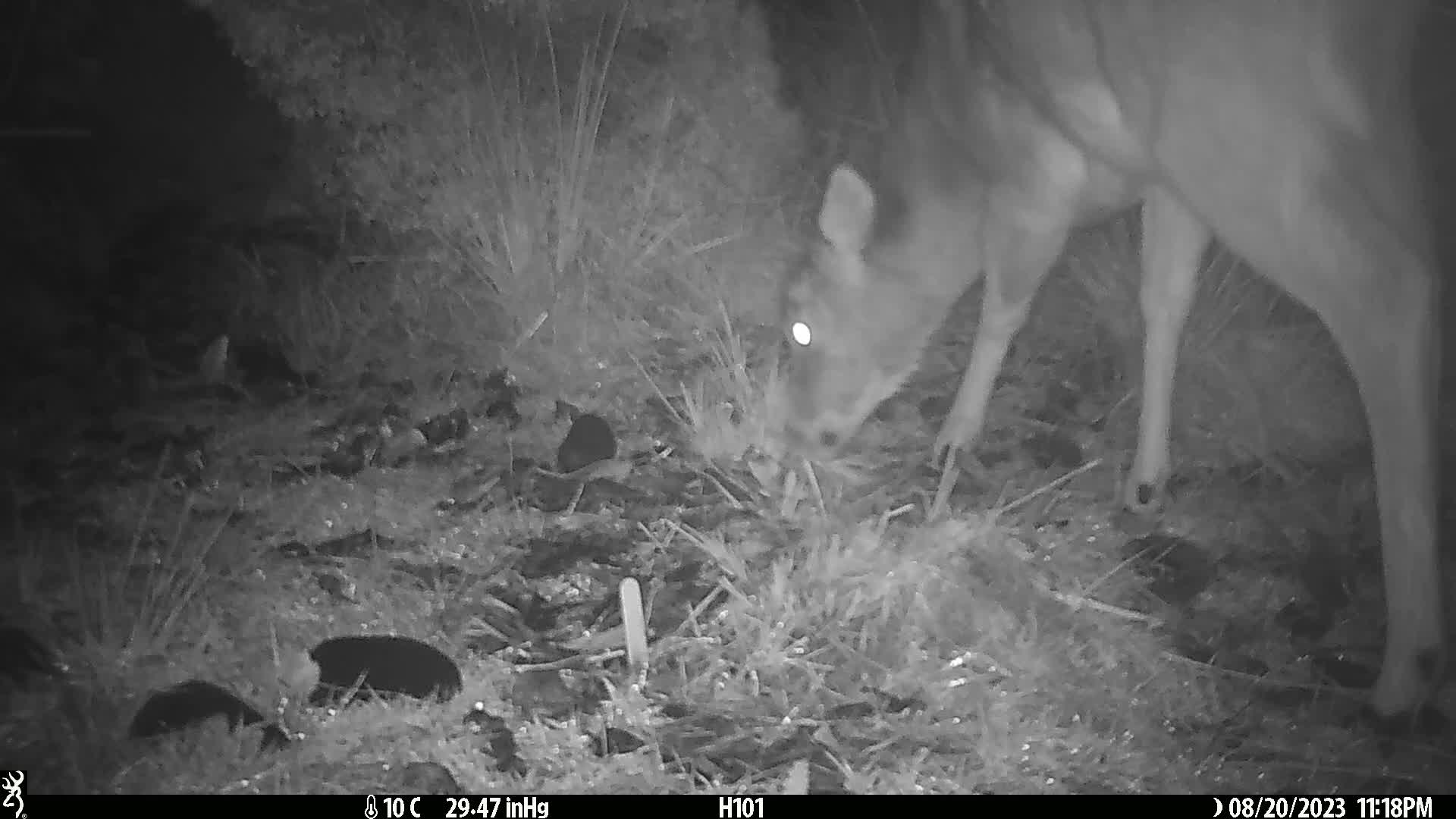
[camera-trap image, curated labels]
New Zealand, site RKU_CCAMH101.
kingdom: Animalia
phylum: Chordata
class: Mammalia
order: Artiodactyla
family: Cervidae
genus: Odocoileus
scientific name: Odocoileus virginianus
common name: white-tailed deer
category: white tailed deer